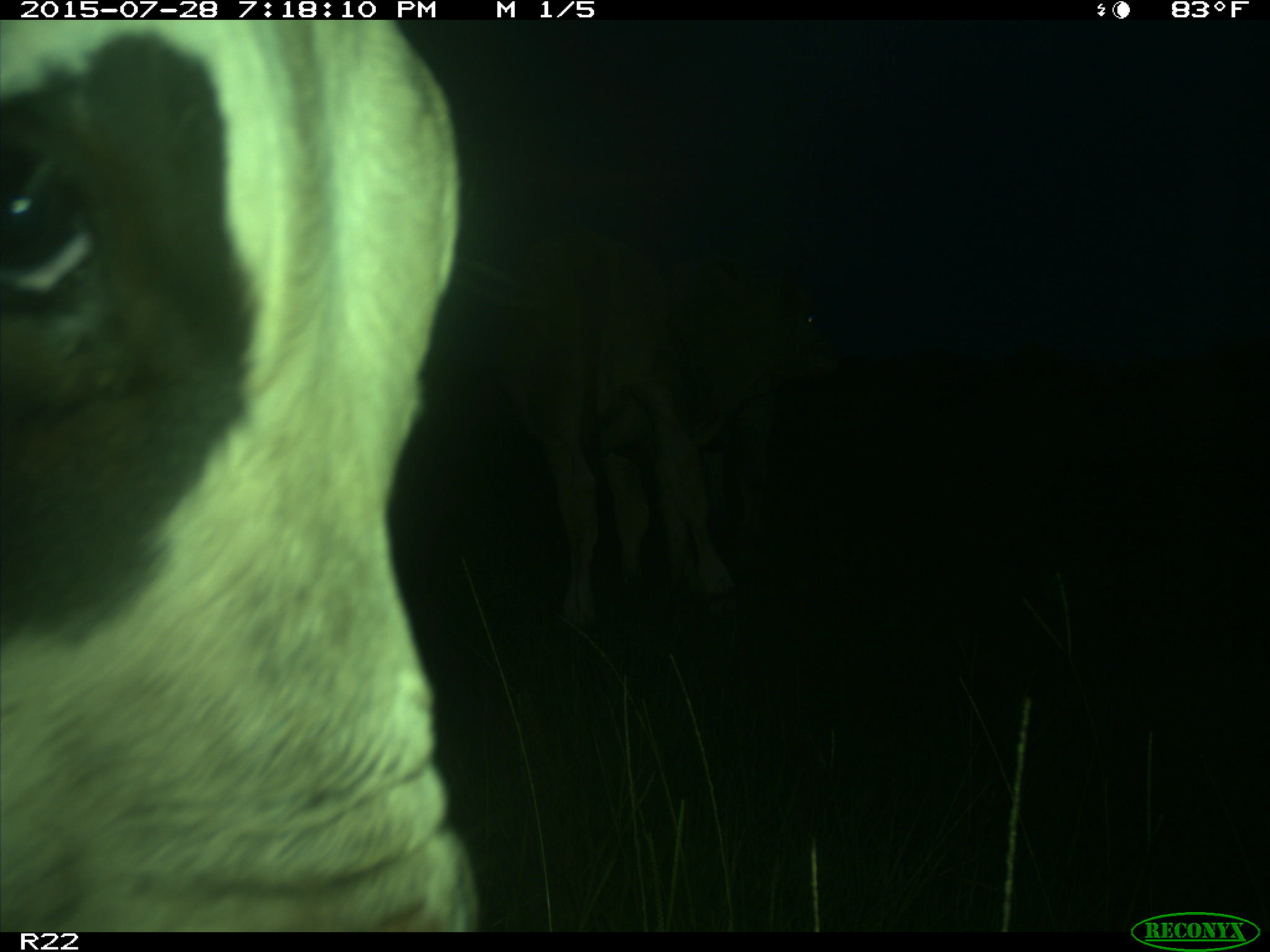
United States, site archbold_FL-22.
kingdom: Animalia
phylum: Chordata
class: Mammalia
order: Artiodactyla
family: Bovidae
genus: Bos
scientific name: Bos taurus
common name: domestic cow